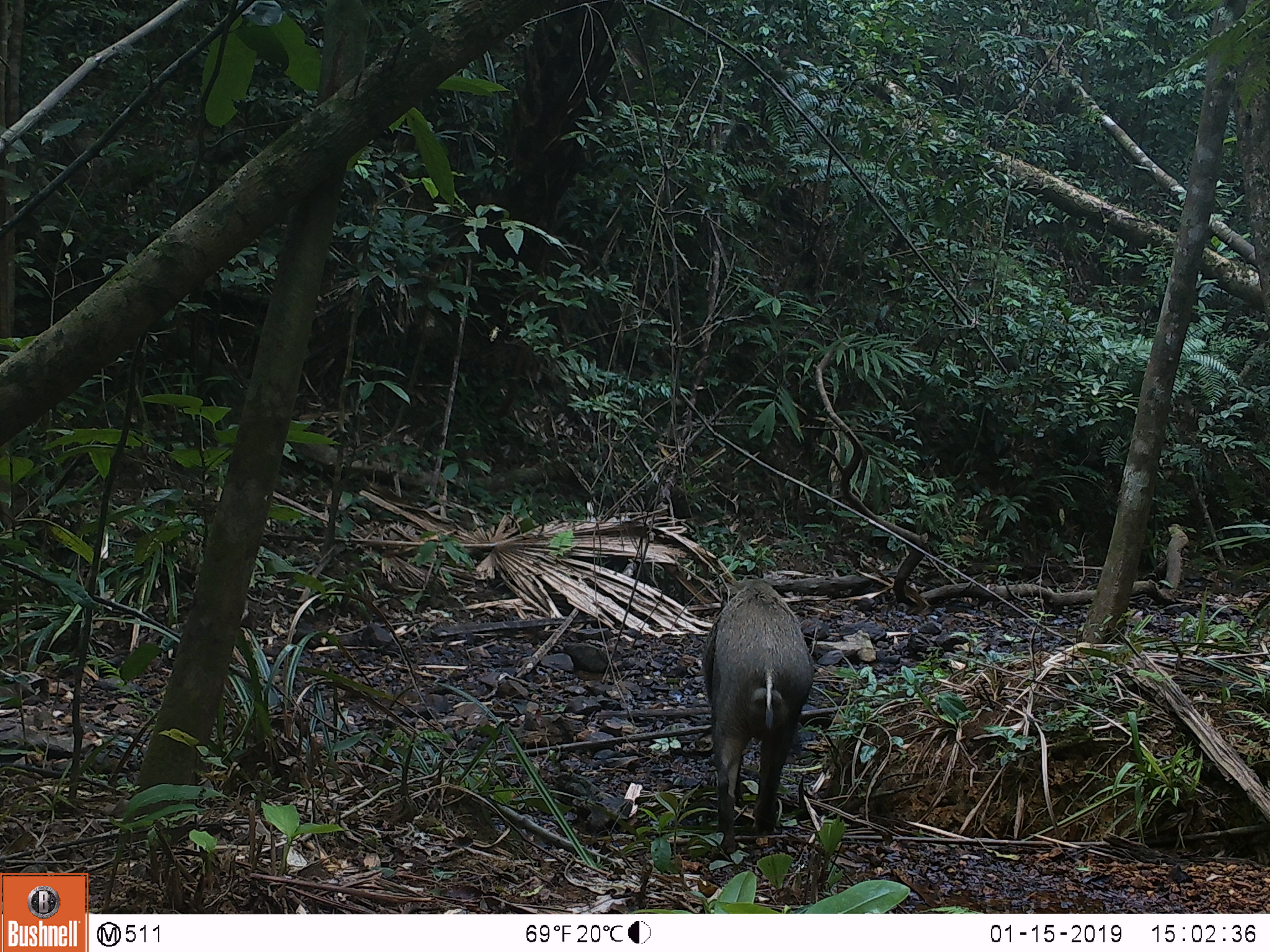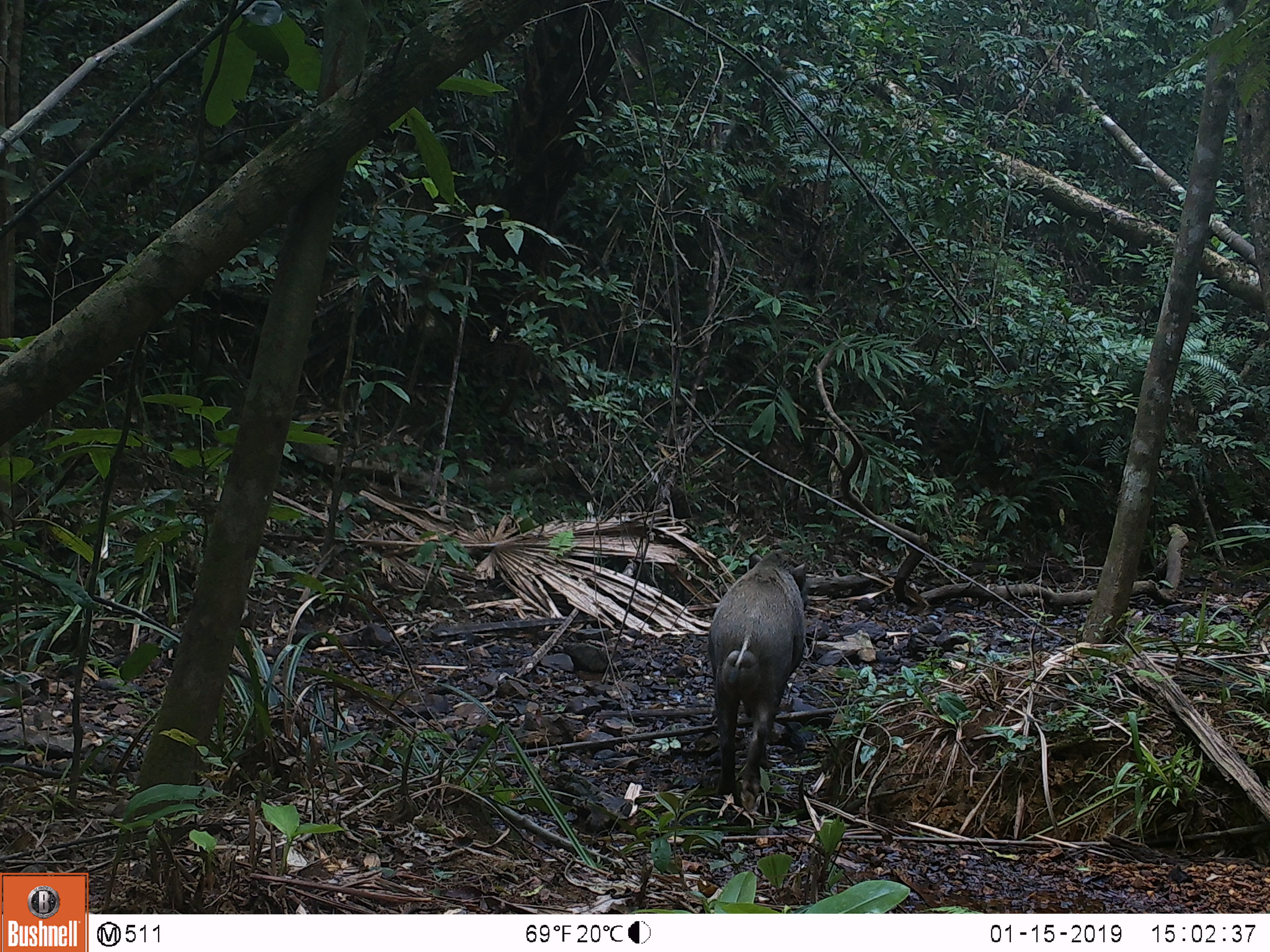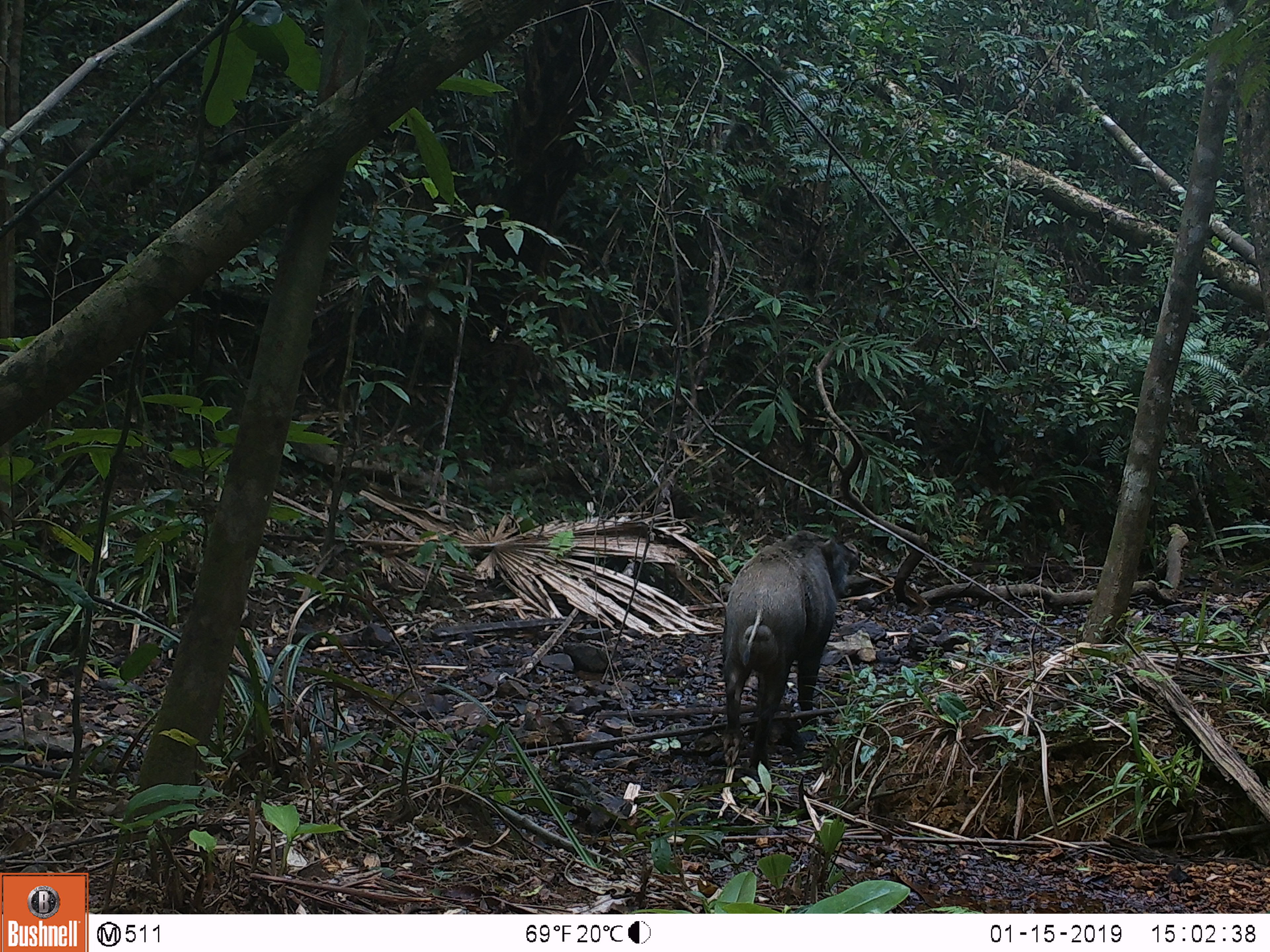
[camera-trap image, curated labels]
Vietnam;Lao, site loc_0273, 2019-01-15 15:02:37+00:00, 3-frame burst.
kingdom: Animalia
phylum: Chordata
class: Mammalia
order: Artiodactyla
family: Suidae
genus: Sus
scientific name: Sus scrofa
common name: eurasian wild pig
Eurasian wild pig (Sus scrofa). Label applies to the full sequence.